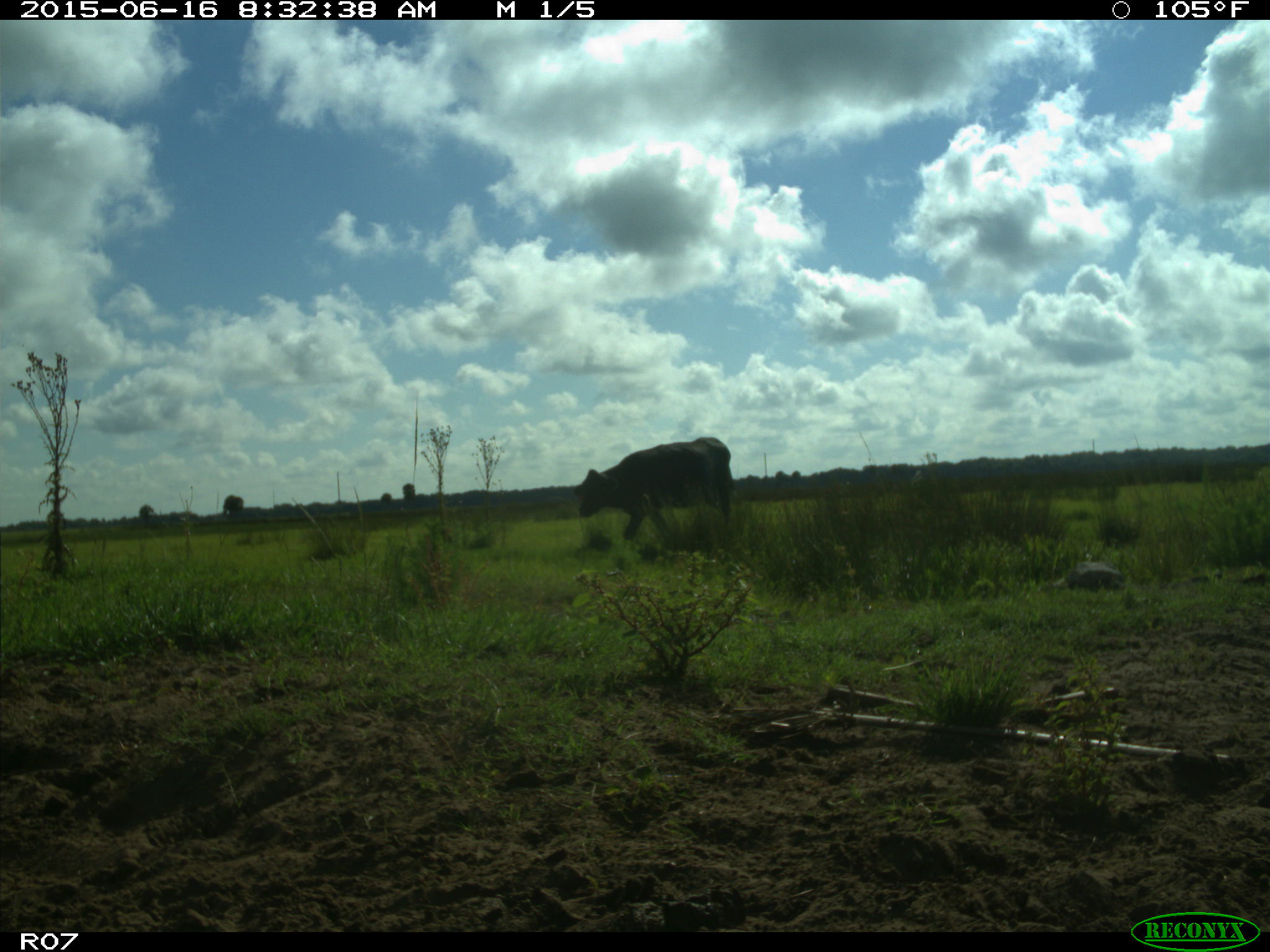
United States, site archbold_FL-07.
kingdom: Animalia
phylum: Chordata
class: Mammalia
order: Artiodactyla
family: Bovidae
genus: Bos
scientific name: Bos taurus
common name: domestic cow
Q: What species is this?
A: Bos taurus (domestic cow).